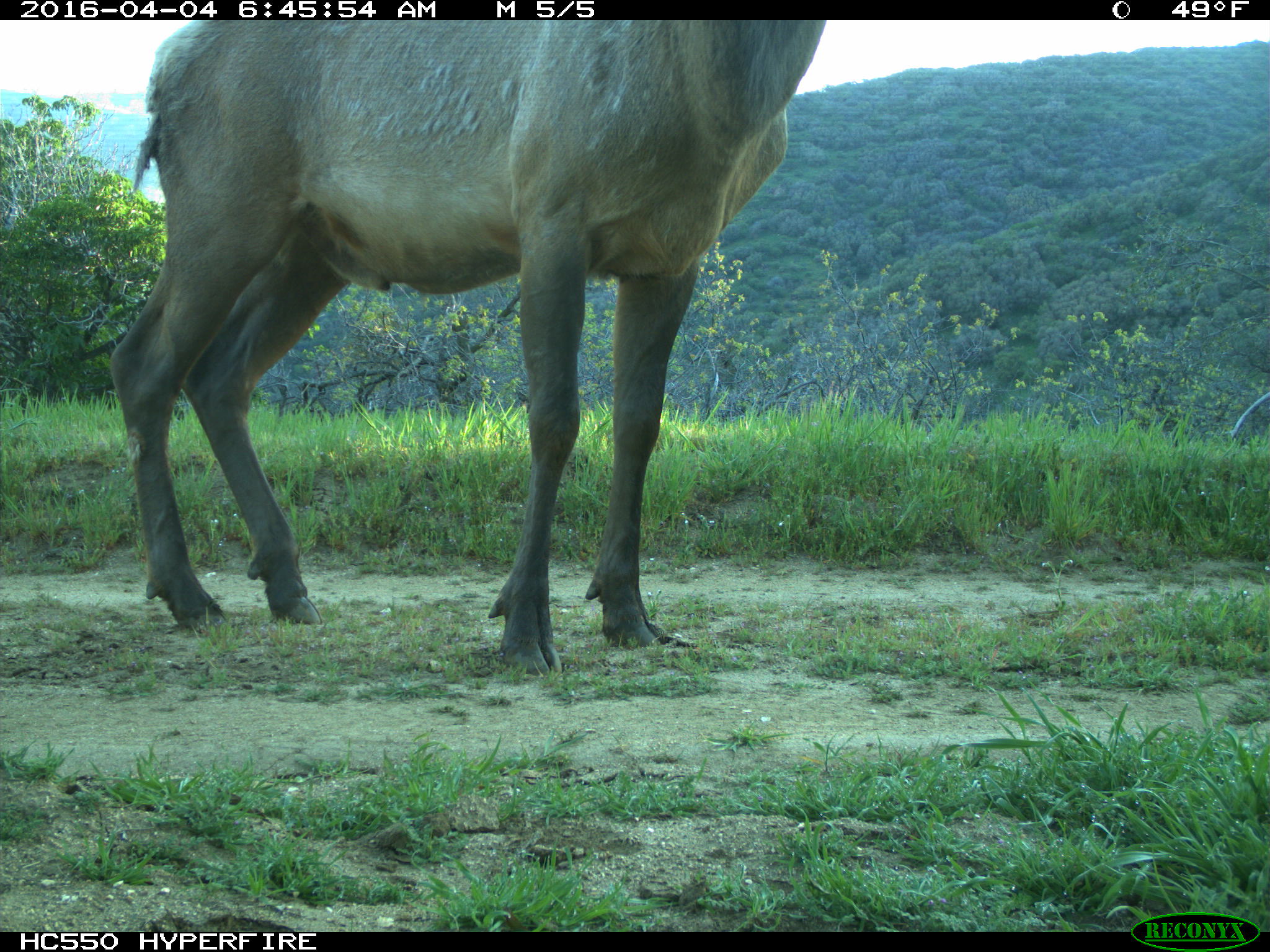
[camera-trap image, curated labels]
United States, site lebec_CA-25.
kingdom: Animalia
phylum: Chordata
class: Mammalia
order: Artiodactyla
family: Cervidae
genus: Cervus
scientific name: Cervus canadensis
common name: elk